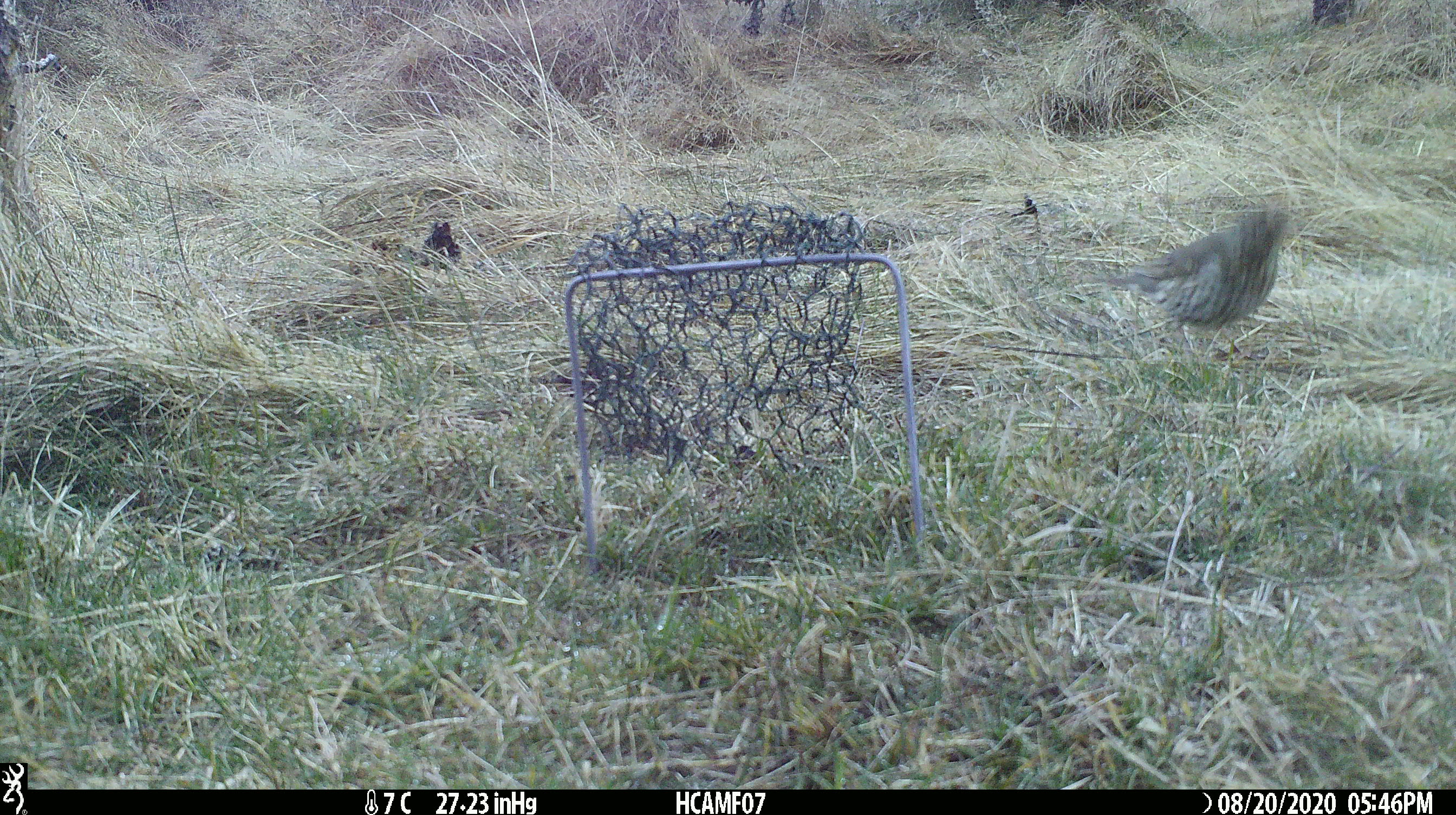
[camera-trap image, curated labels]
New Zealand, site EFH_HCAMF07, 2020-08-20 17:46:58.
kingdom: Animalia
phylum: Chordata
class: Aves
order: Passeriformes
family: Turdidae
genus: Turdus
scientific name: Turdus philomelos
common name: song thrush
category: thrush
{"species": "thrush (song thrush) (Turdus philomelos)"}